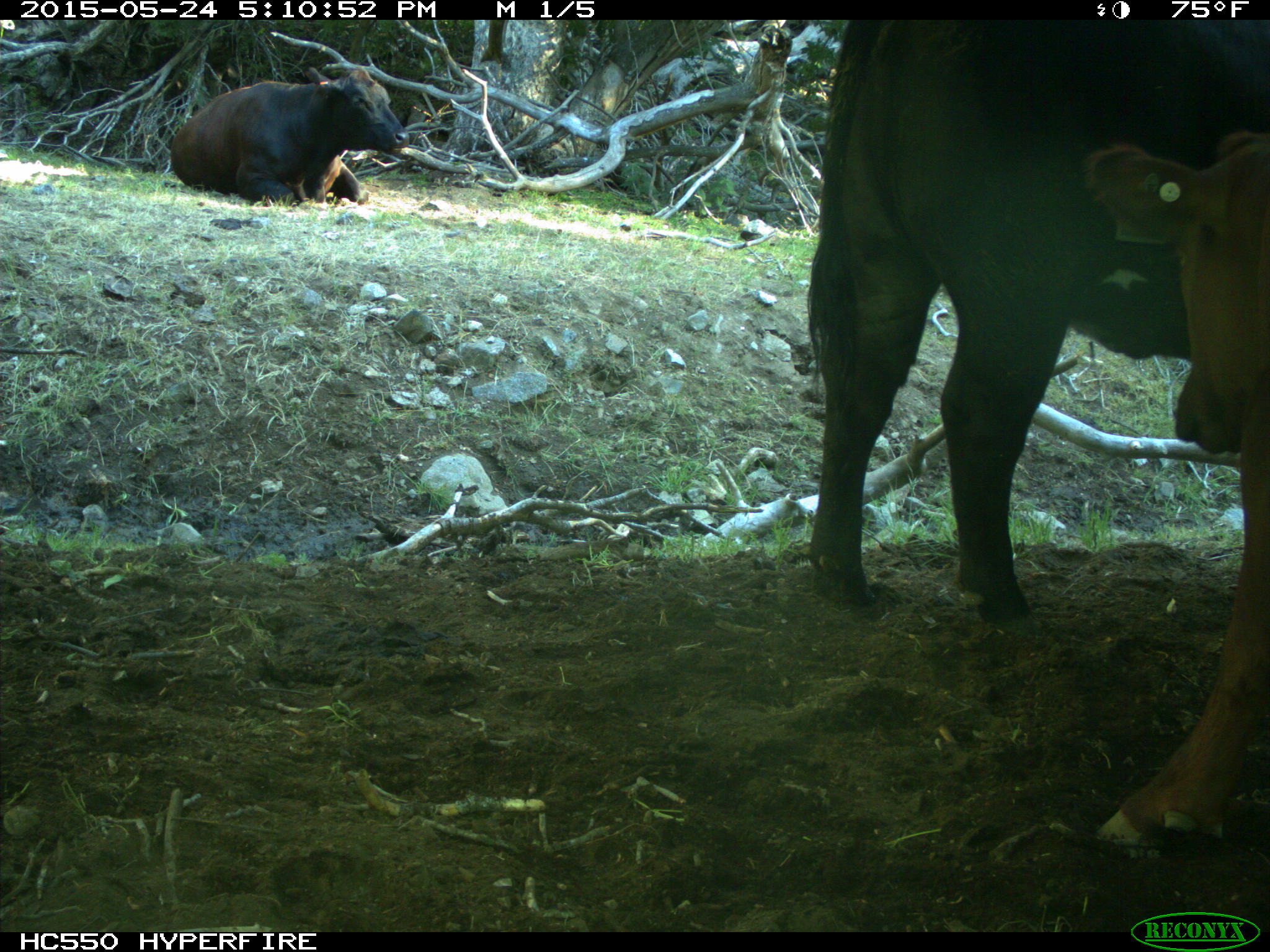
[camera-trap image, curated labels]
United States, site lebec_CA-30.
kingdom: Animalia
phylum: Chordata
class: Mammalia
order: Artiodactyla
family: Bovidae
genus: Bos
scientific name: Bos taurus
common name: domestic cow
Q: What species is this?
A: Bos taurus (domestic cow).